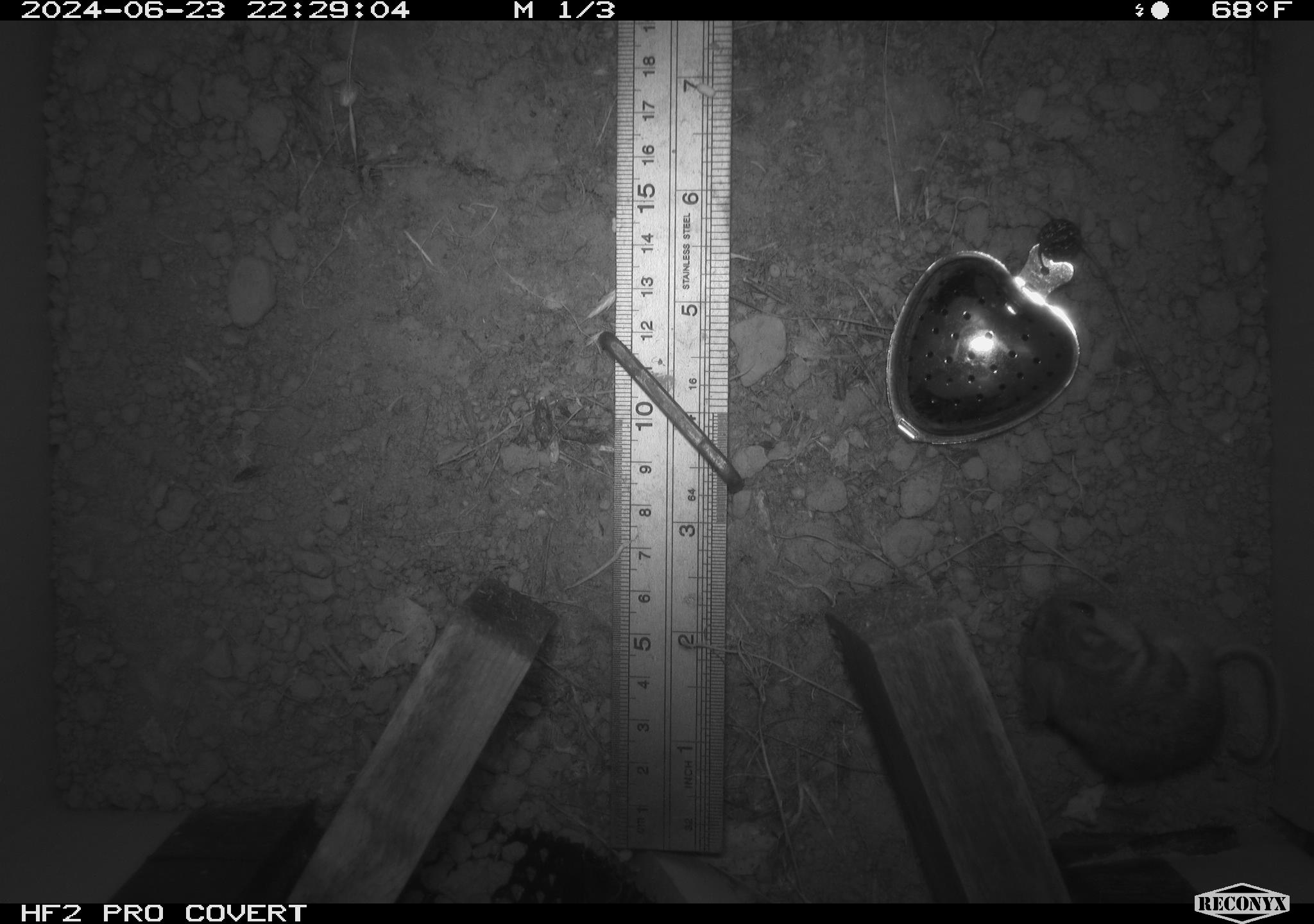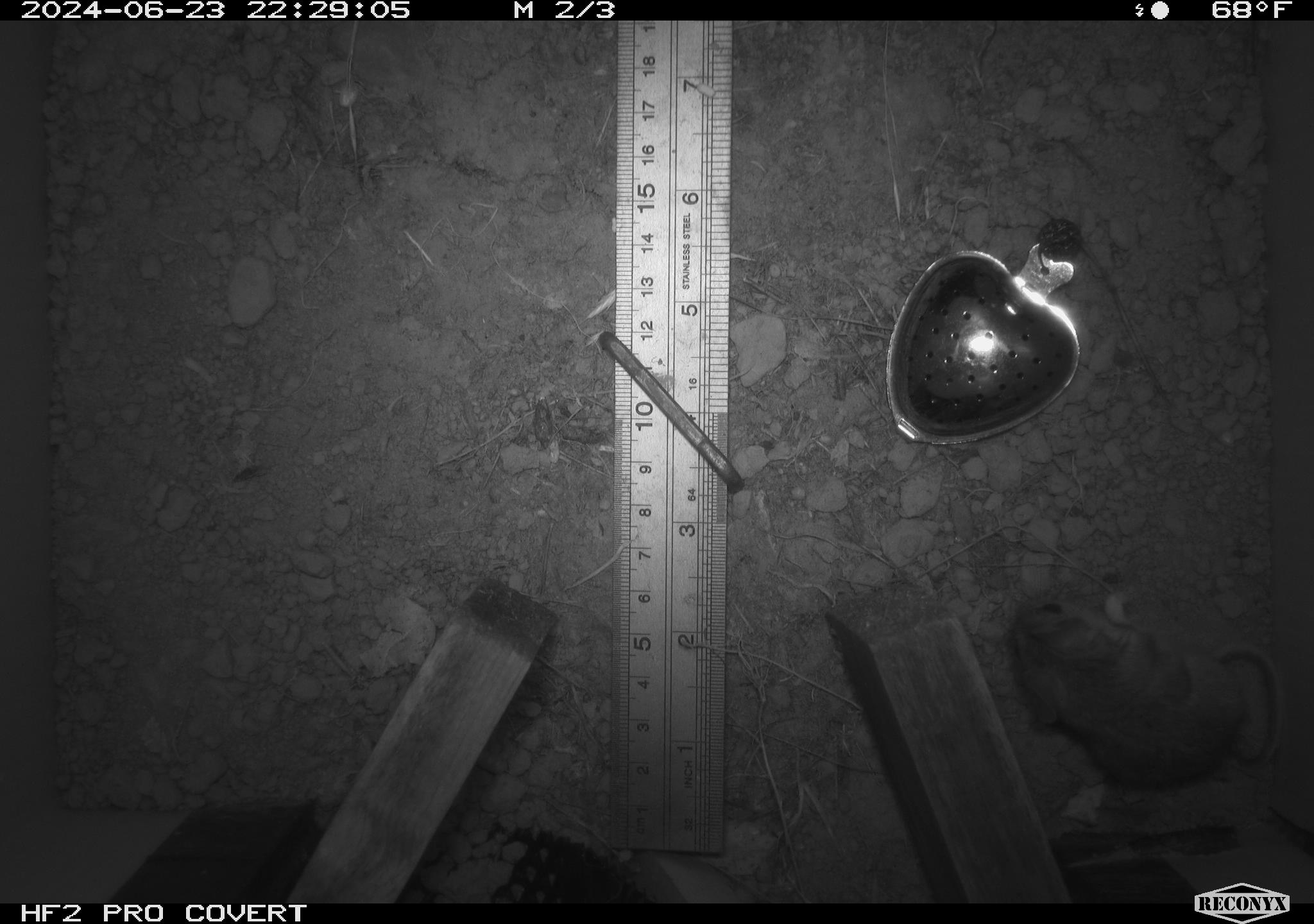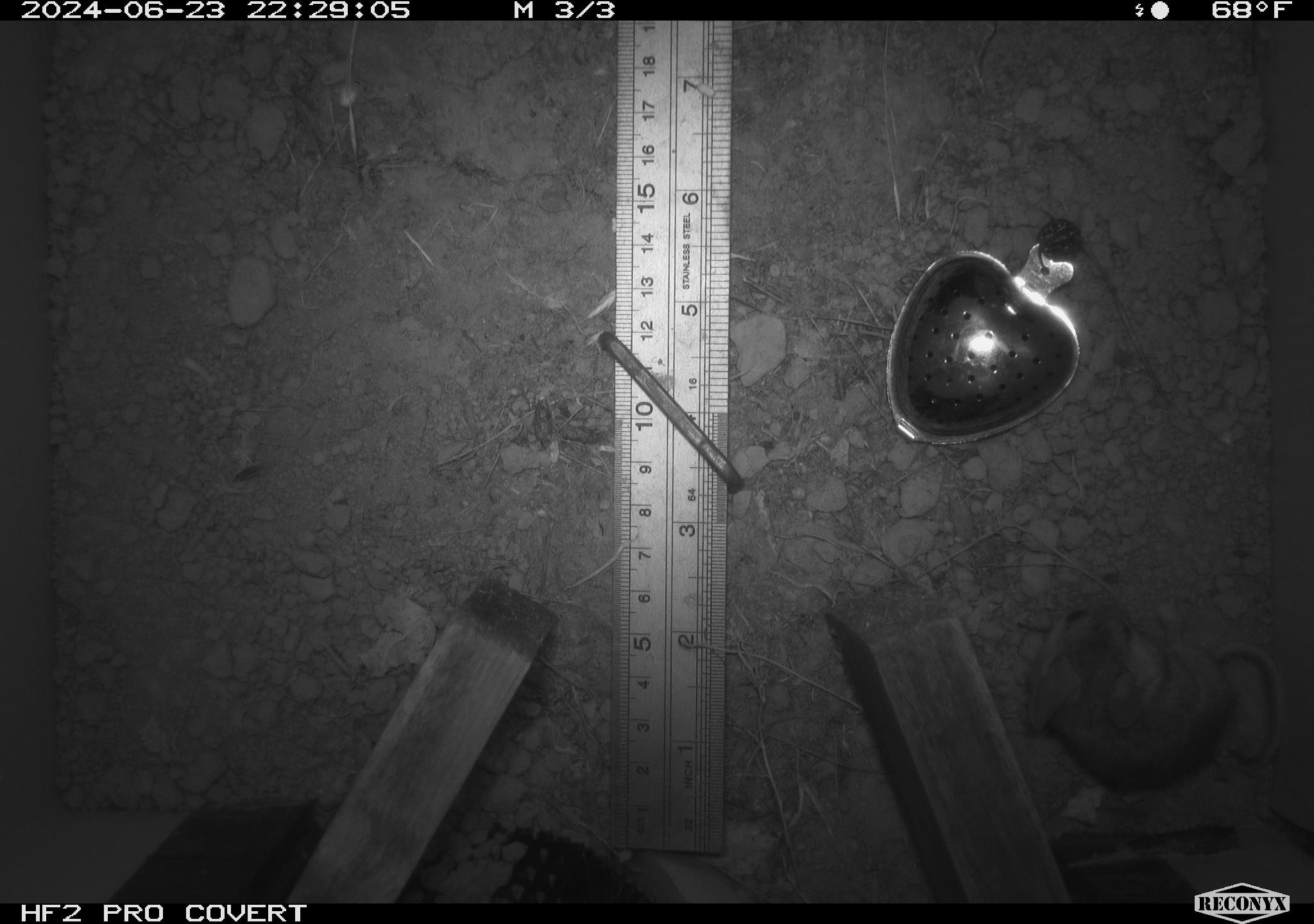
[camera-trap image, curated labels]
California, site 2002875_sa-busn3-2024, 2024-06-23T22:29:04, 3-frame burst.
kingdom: Animalia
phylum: Chordata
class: Mammalia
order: Rodentia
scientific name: Rodentia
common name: mouse species